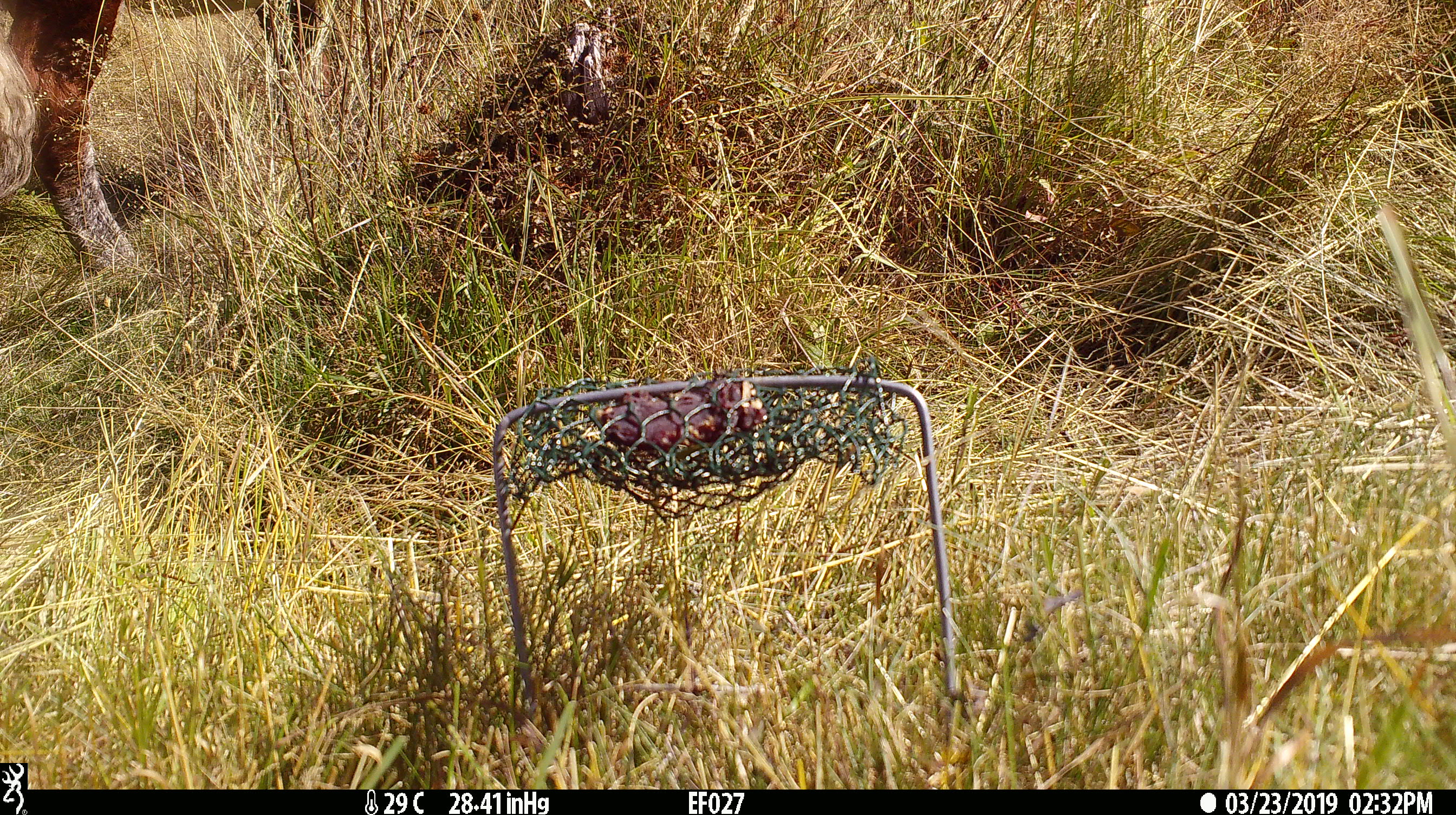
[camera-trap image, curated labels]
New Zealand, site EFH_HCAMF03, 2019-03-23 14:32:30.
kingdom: Animalia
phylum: Chordata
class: Mammalia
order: Artiodactyla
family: Bovidae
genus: Bos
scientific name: Bos taurus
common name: domestic cow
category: cow